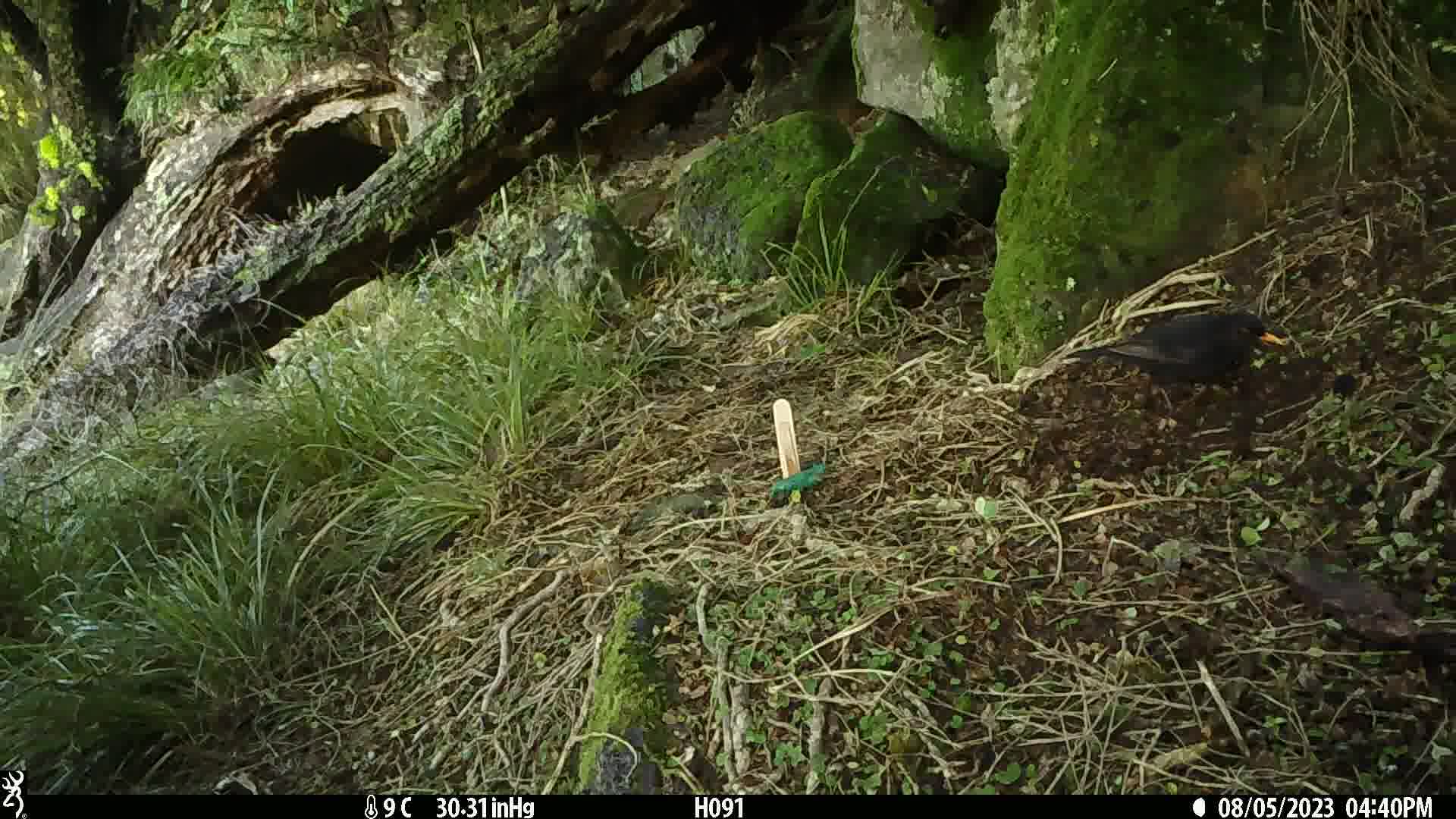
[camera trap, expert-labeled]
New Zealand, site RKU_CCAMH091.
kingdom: Animalia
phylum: Chordata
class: Aves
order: Passeriformes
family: Turdidae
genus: Turdus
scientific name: Turdus merula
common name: eurasian blackbird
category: blackbird